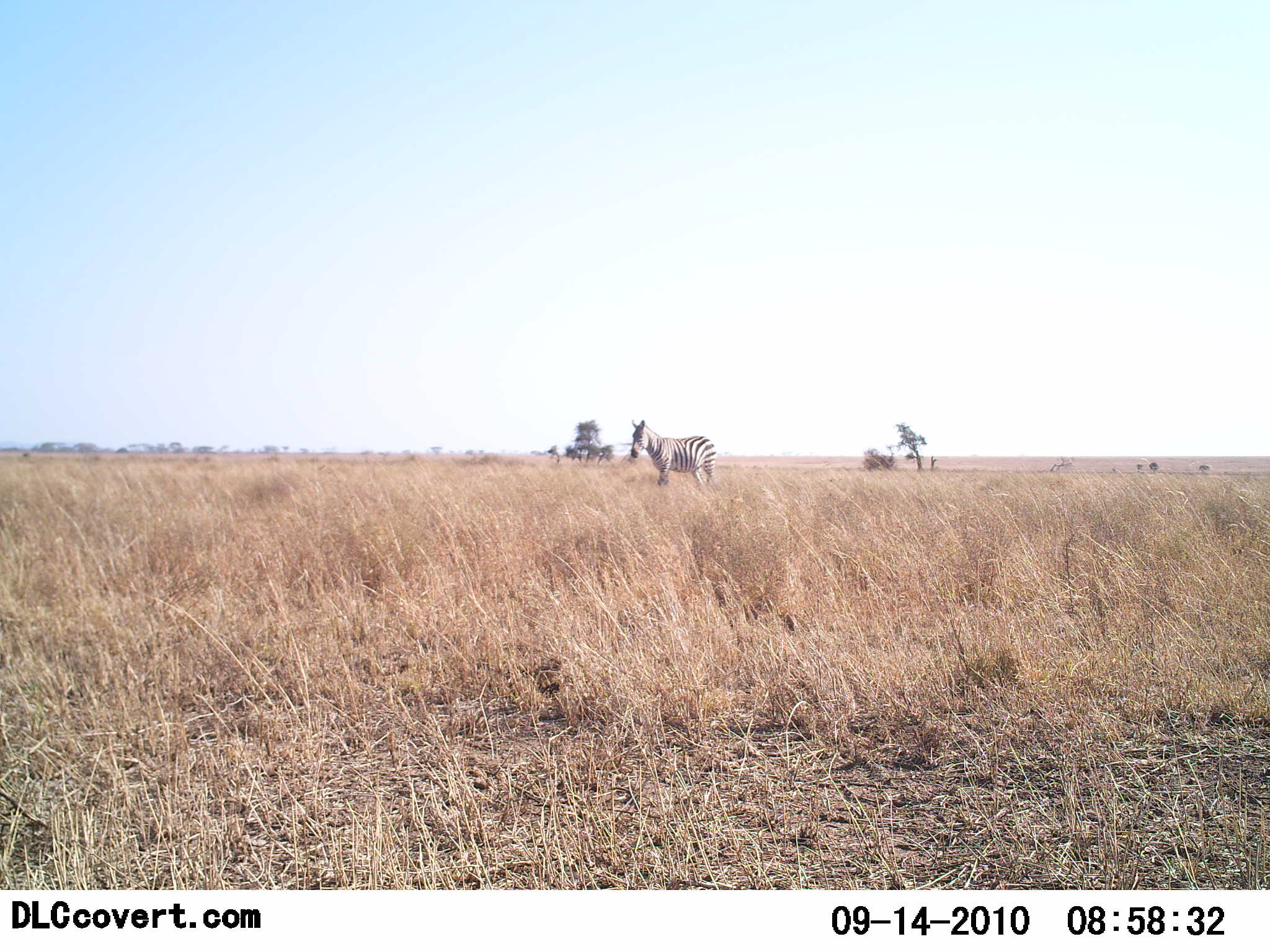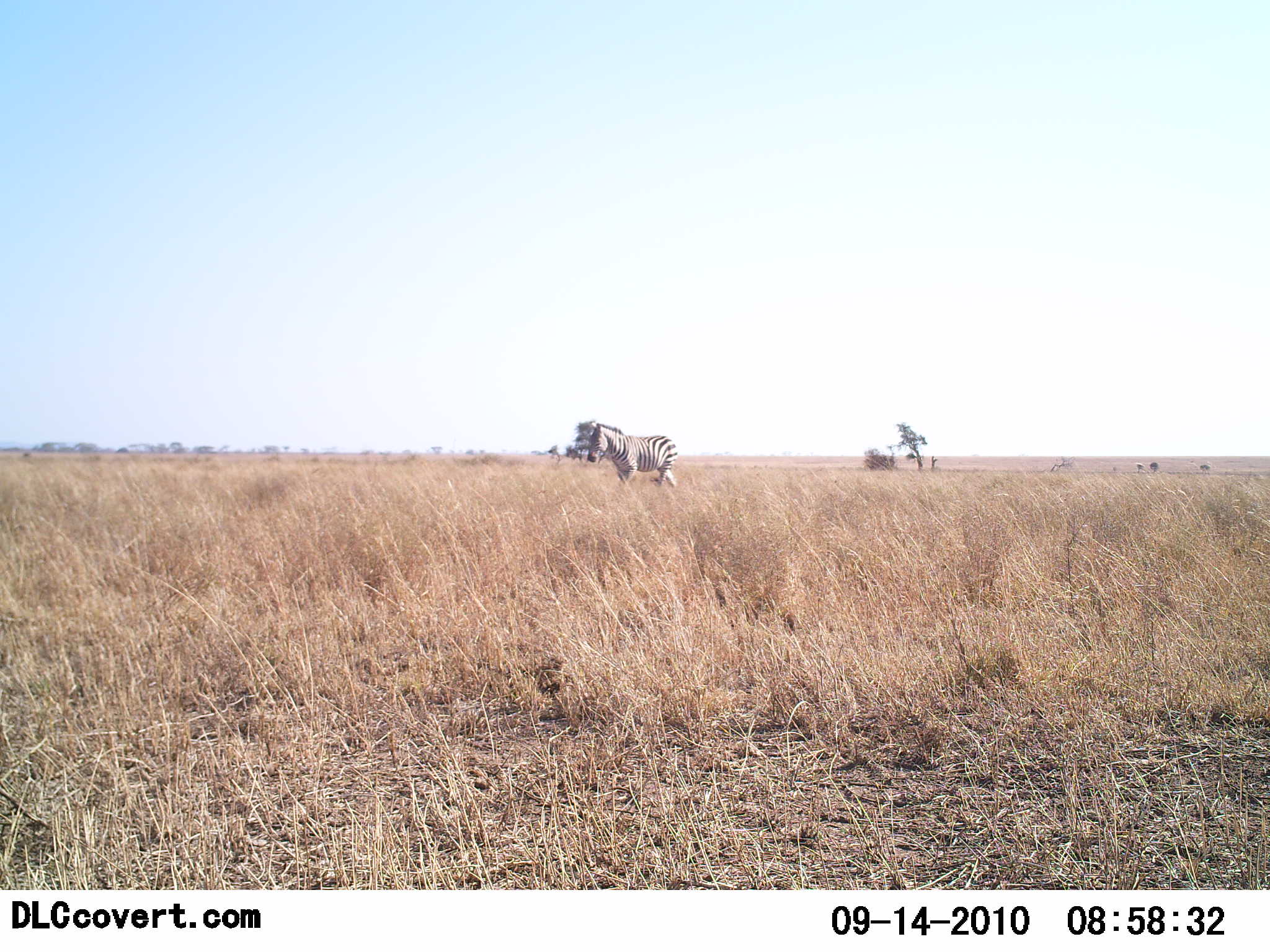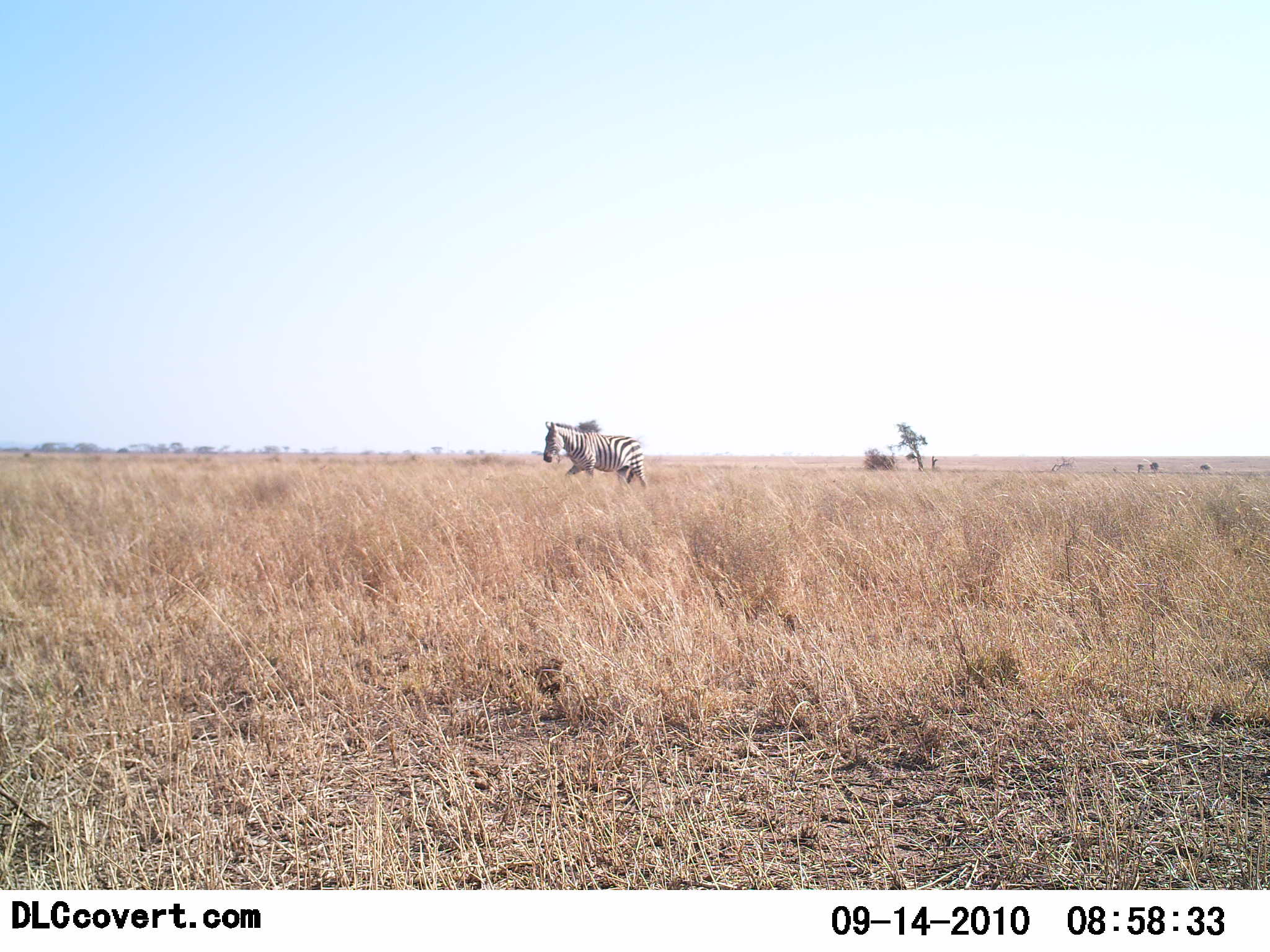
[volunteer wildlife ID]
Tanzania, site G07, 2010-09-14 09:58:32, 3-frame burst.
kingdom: Animalia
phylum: Chordata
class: Mammalia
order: Perissodactyla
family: Equidae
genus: Equus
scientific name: Equus quagga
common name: plains zebra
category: zebra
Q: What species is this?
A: Zebra (plains zebra) (Equus quagga).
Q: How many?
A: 1.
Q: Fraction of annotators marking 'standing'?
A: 4%.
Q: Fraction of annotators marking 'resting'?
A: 0%.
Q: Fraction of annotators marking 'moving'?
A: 96%.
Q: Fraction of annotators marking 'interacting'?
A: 0%.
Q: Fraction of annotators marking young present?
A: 0%.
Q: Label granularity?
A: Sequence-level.